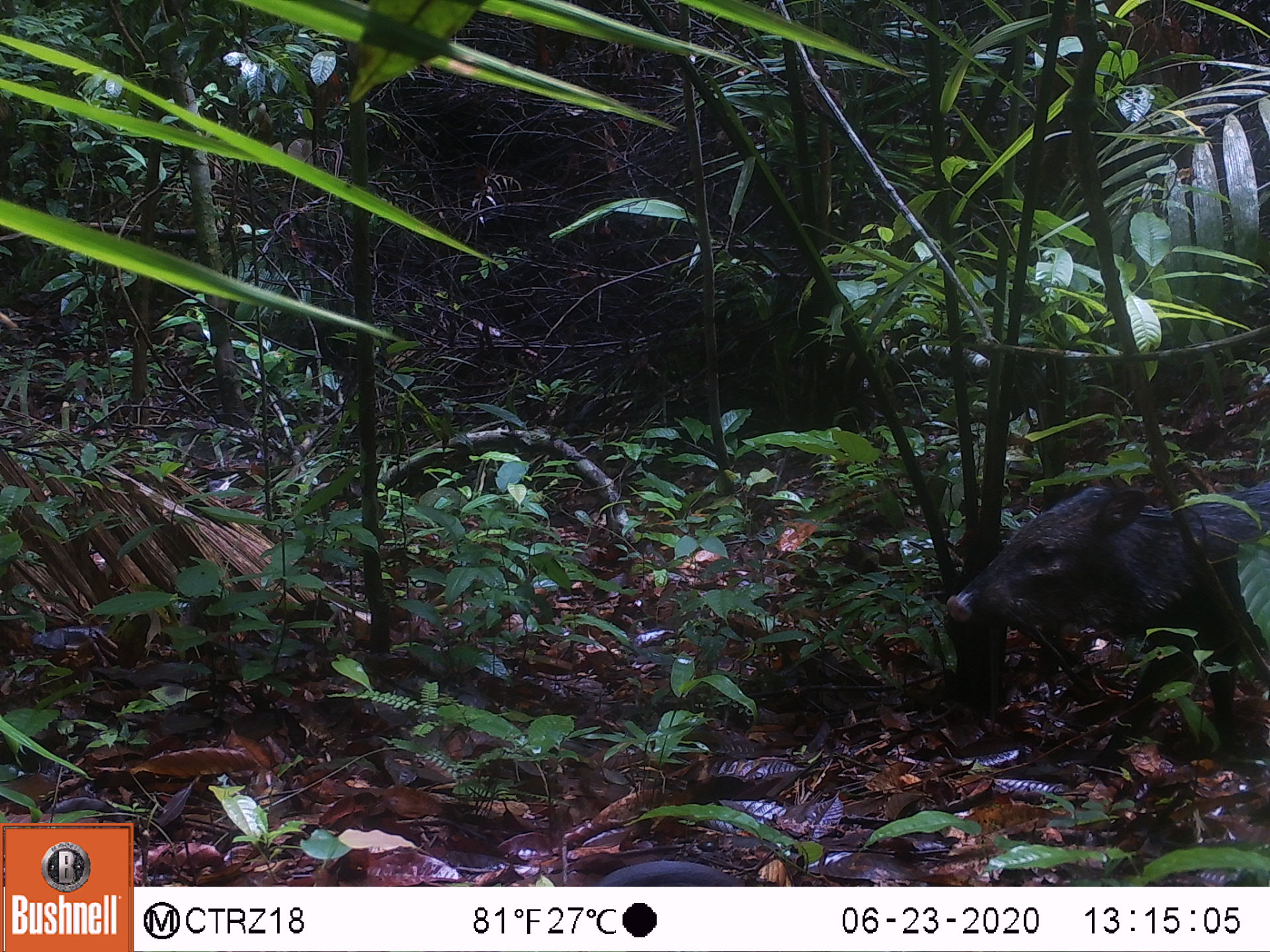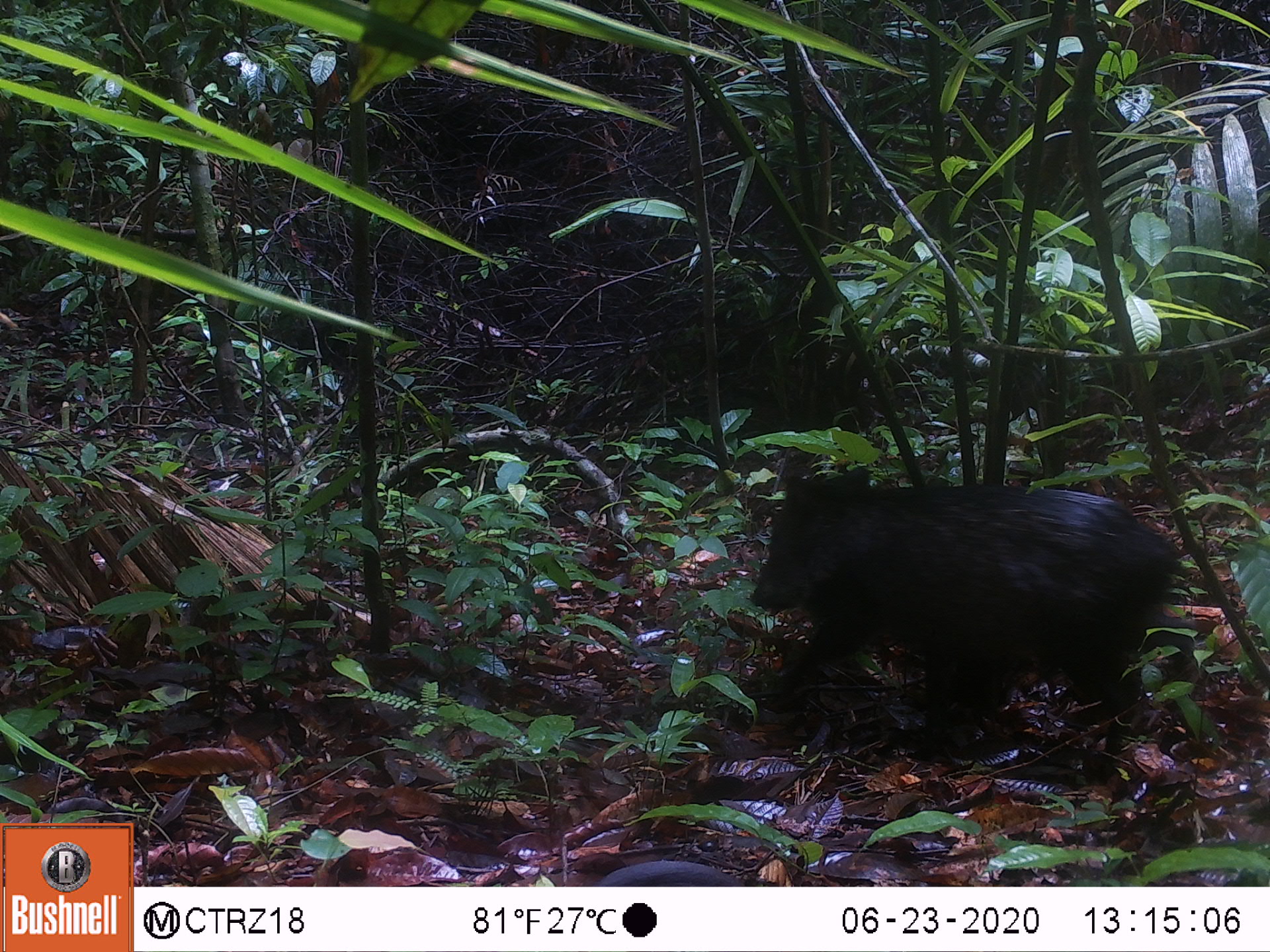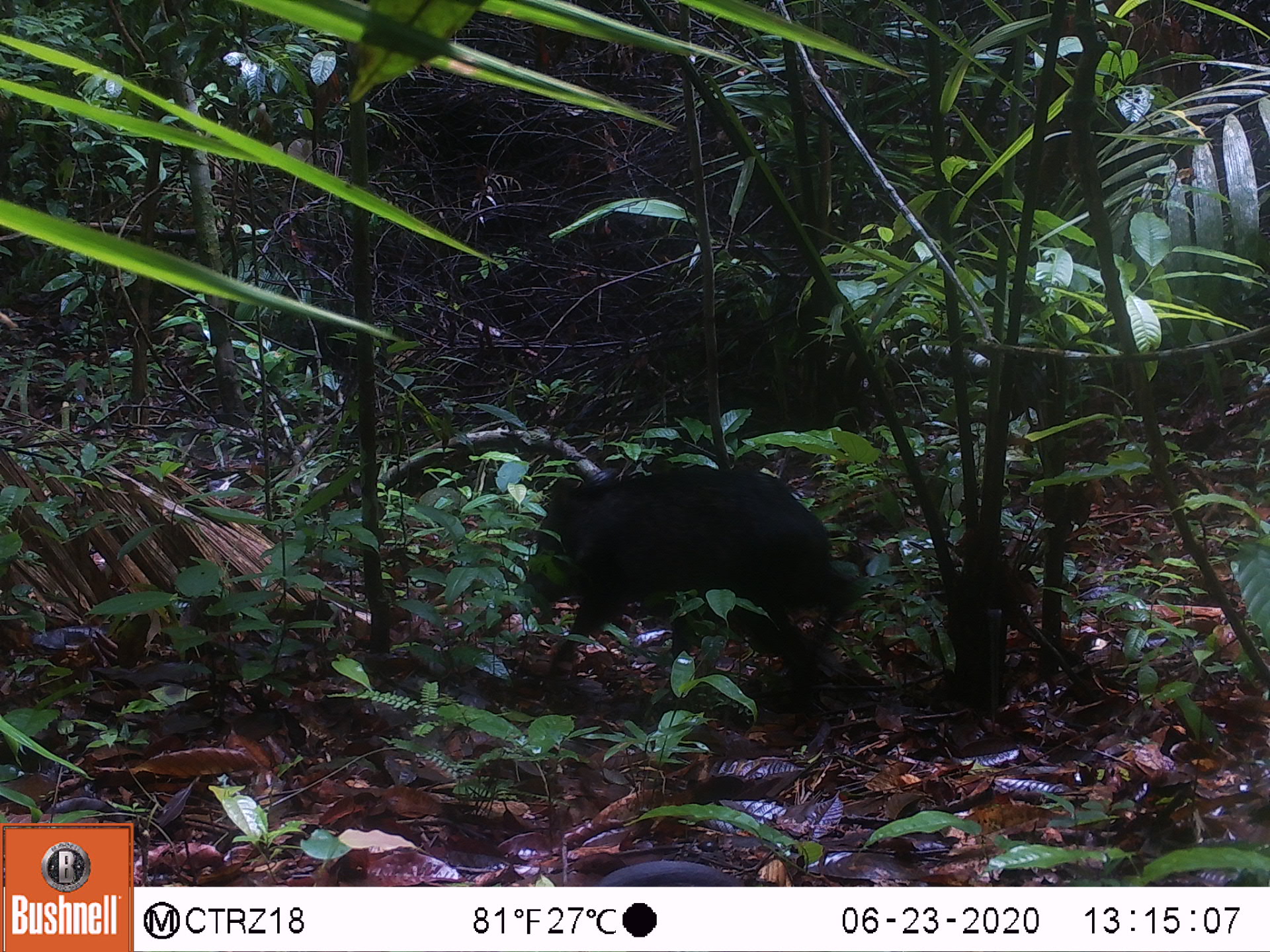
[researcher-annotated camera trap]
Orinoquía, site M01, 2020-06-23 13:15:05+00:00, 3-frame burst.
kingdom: Animalia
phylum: Chordata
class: Mammalia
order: Artiodactyla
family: Tayassuidae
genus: Pecari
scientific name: Pecari tajacu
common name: collared peccary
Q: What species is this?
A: Collared peccary (Pecari tajacu).